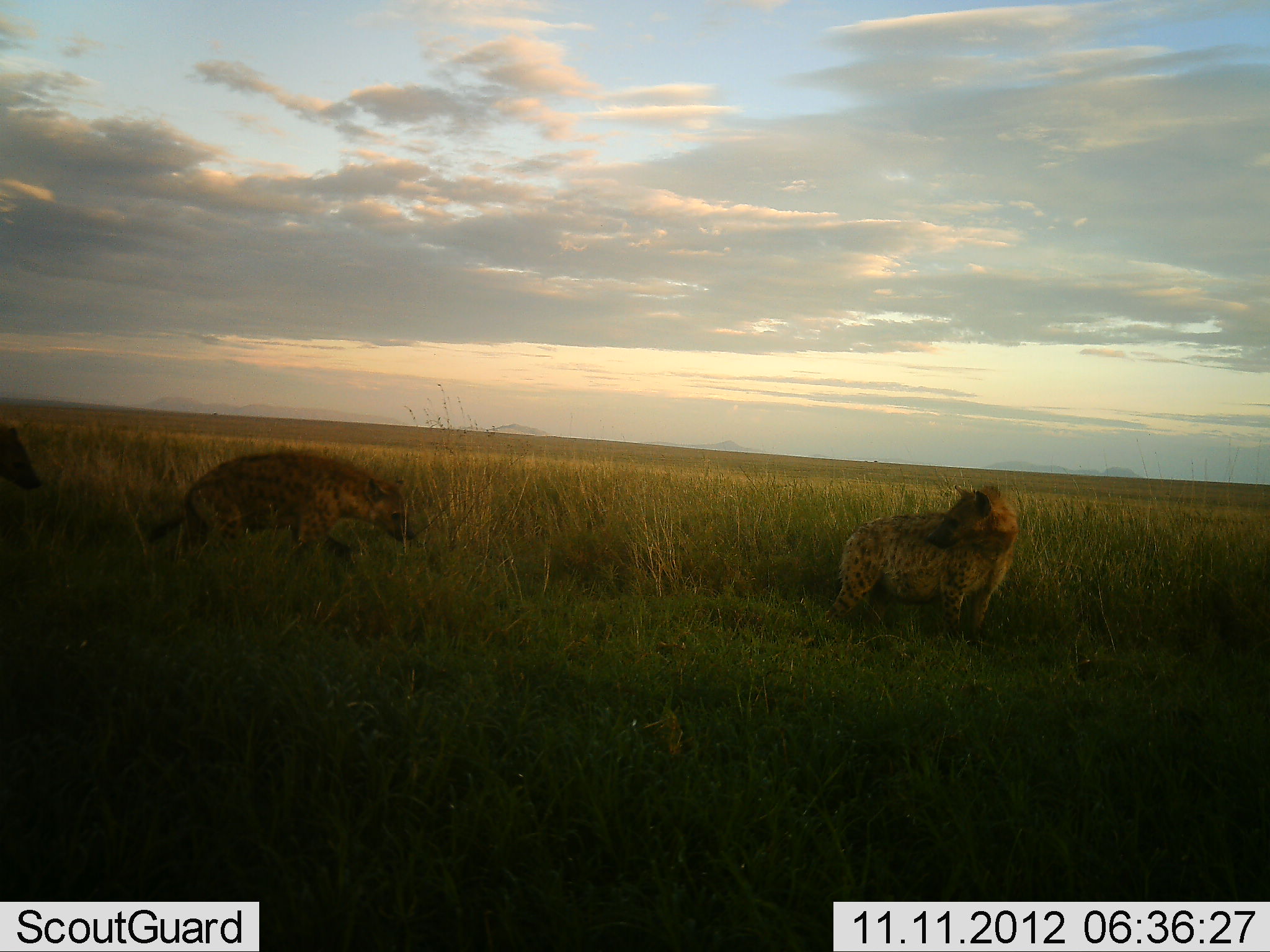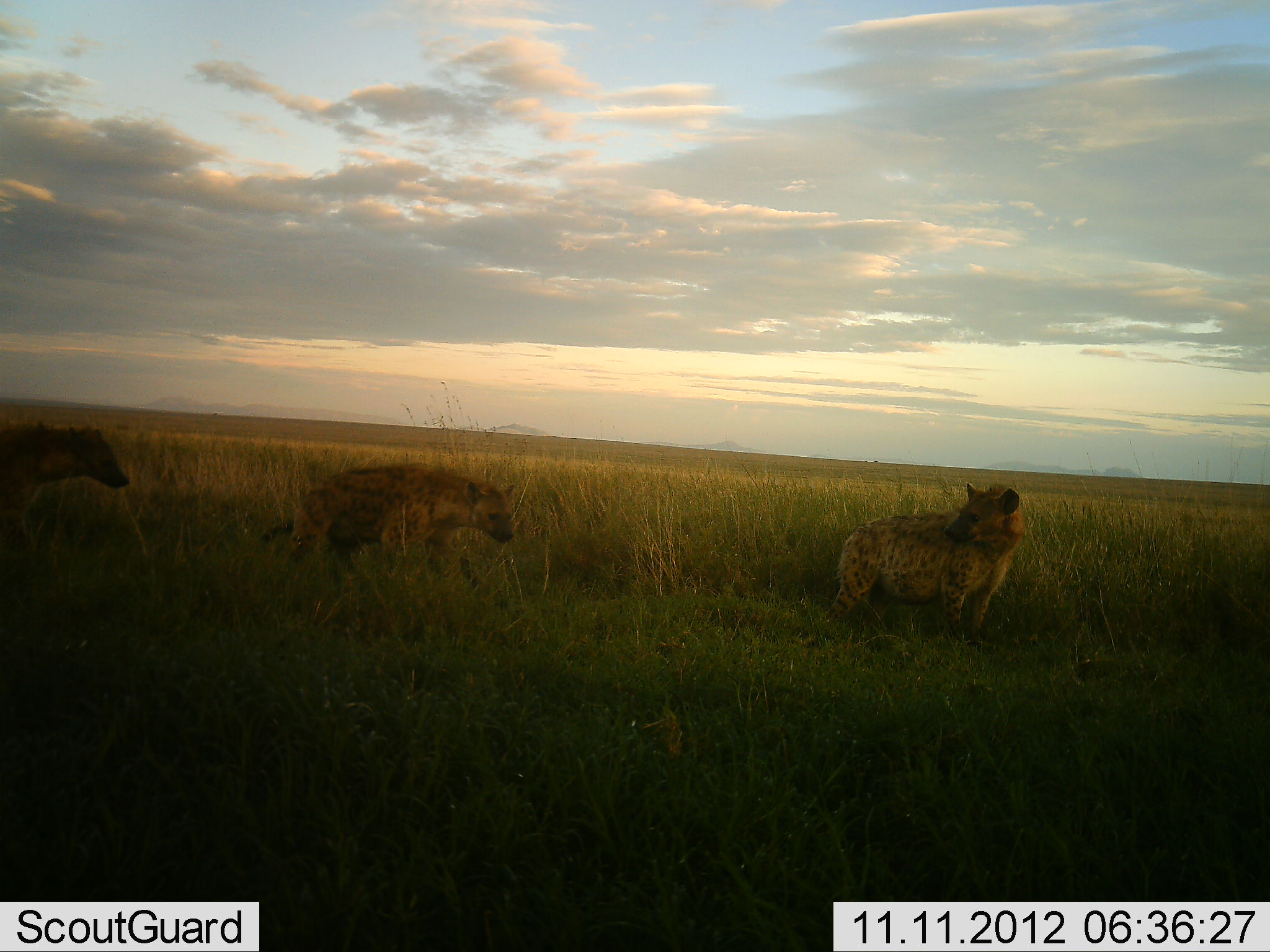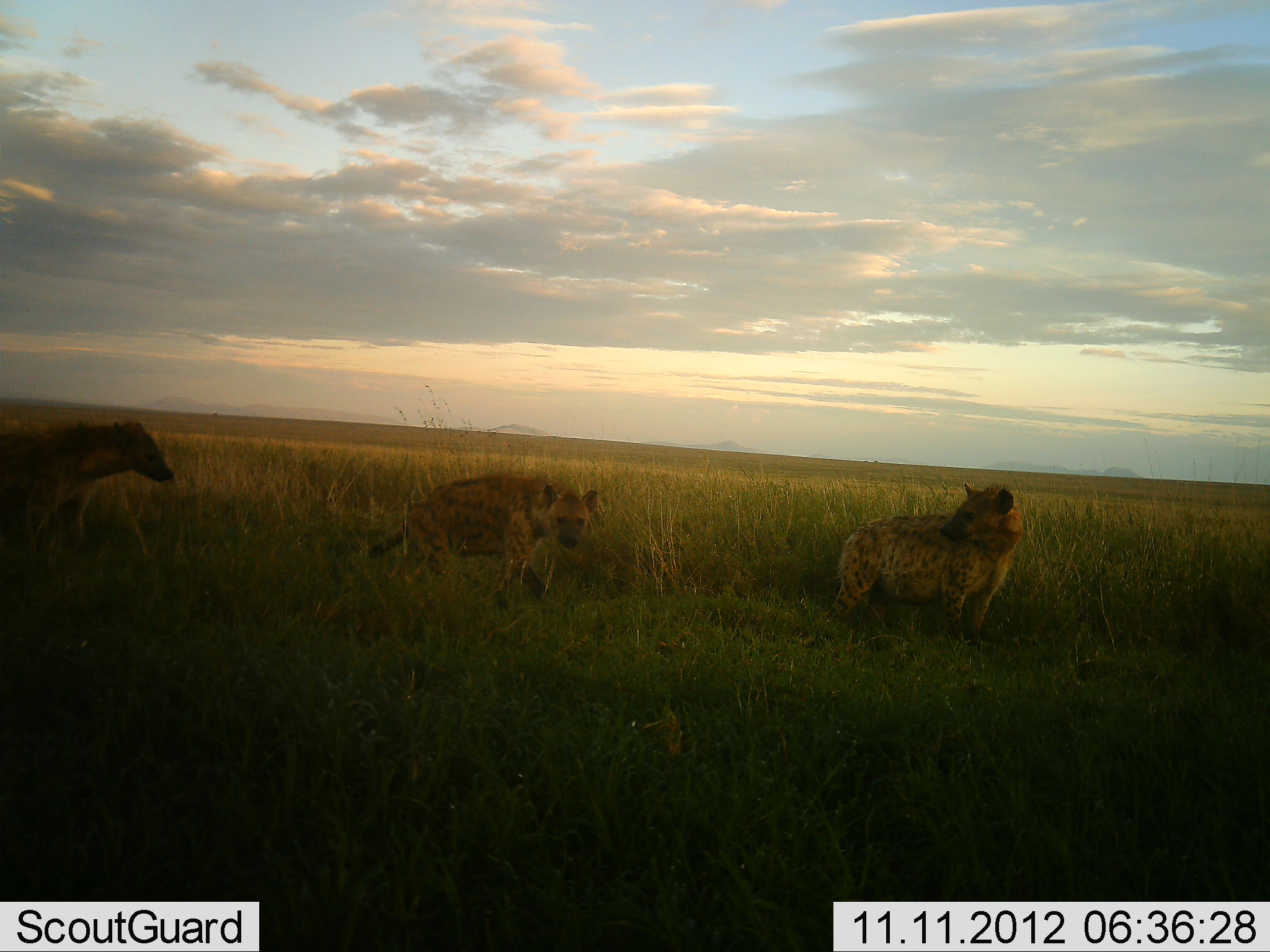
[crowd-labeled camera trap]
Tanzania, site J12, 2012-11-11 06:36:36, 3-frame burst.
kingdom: Animalia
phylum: Chordata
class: Mammalia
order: Carnivora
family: Hyaenidae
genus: Crocuta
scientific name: Crocuta crocuta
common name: spotted hyena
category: hyenaspotted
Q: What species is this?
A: Hyenaspotted (spotted hyena) (Crocuta crocuta).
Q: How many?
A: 3.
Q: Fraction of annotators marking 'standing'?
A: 60%.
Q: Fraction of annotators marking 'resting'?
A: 0%.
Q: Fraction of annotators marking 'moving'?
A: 100%.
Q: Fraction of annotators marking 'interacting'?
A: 0%.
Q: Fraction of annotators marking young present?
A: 0%.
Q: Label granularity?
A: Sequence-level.